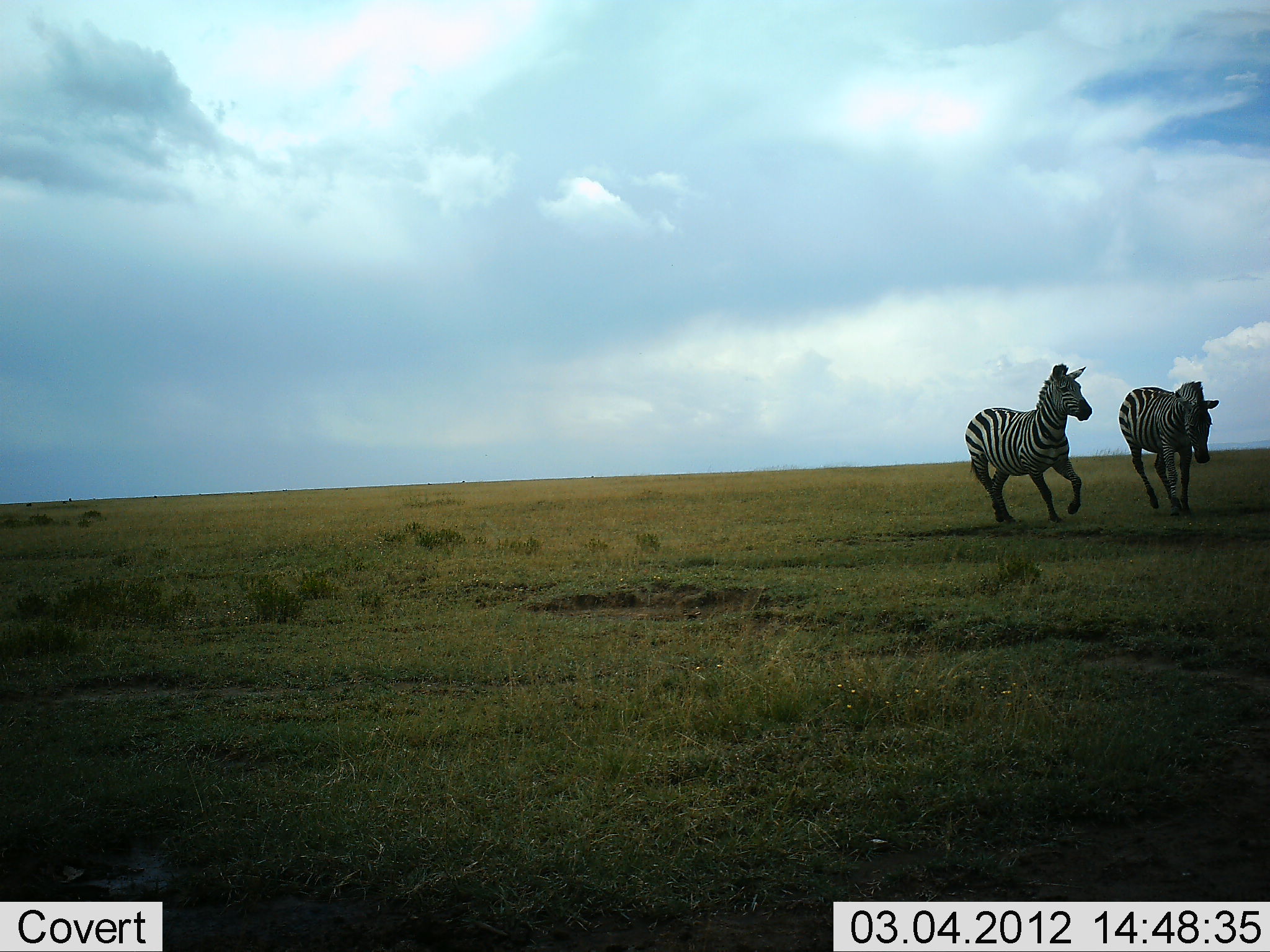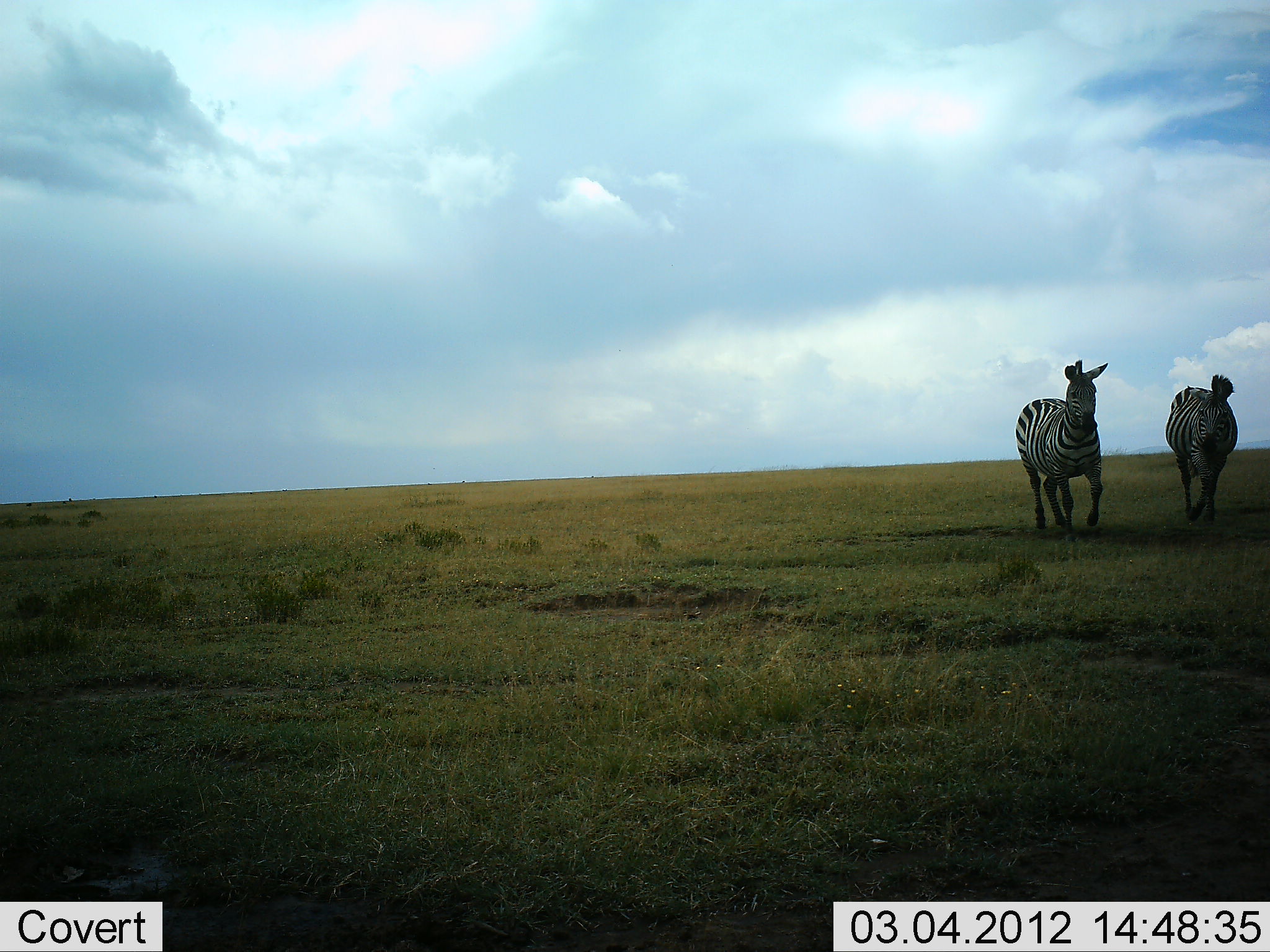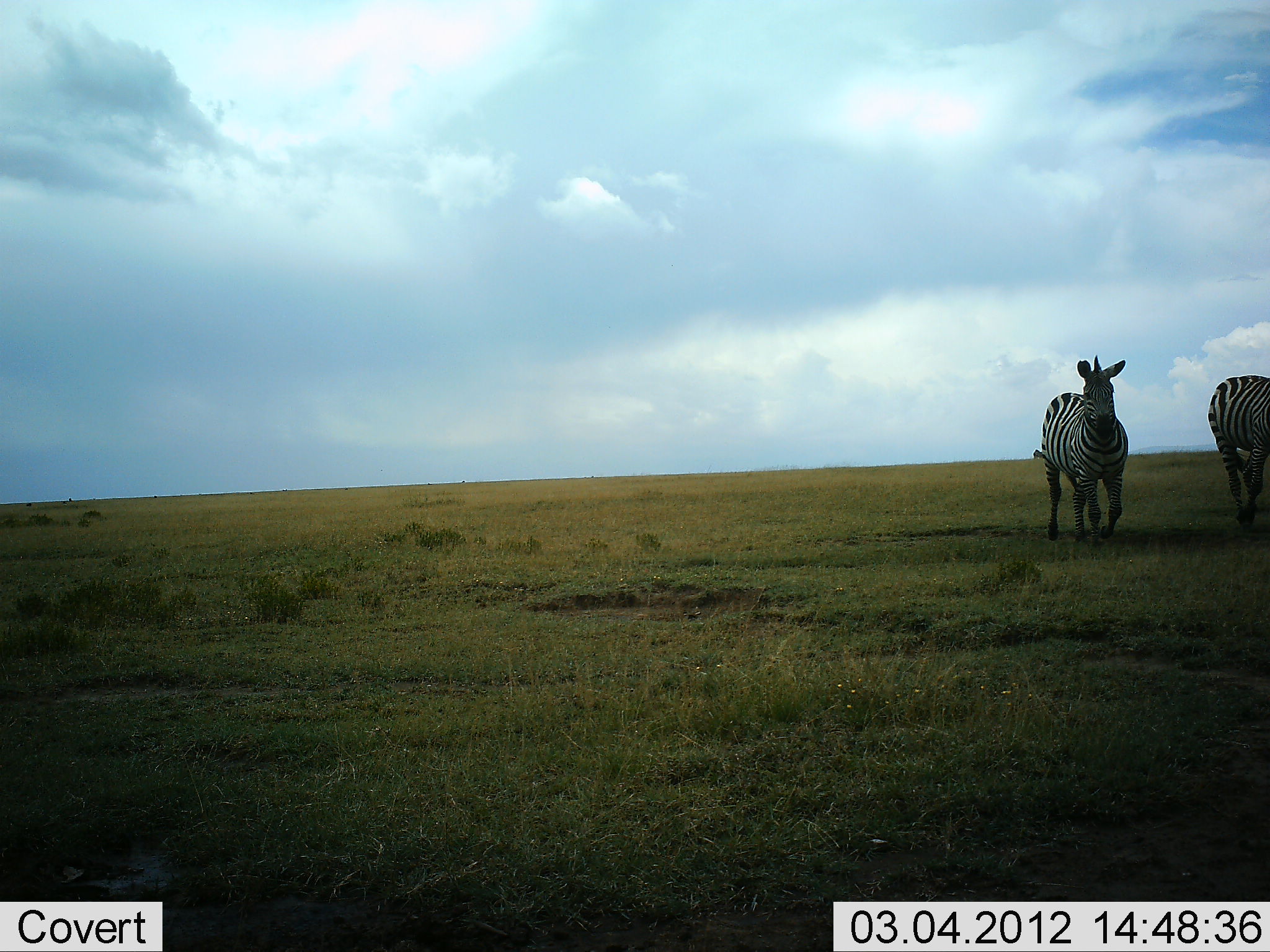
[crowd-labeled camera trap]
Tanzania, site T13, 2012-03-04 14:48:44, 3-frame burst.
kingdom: Animalia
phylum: Chordata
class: Mammalia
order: Perissodactyla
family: Equidae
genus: Equus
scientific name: Equus quagga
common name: plains zebra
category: zebra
Zebra (plains zebra) (Equus quagga), count 2. Behavior (volunteer vote fractions): standing 0%, resting 0%, moving 95%, interacting 5%. Young present (vote fraction): 0%. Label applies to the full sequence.